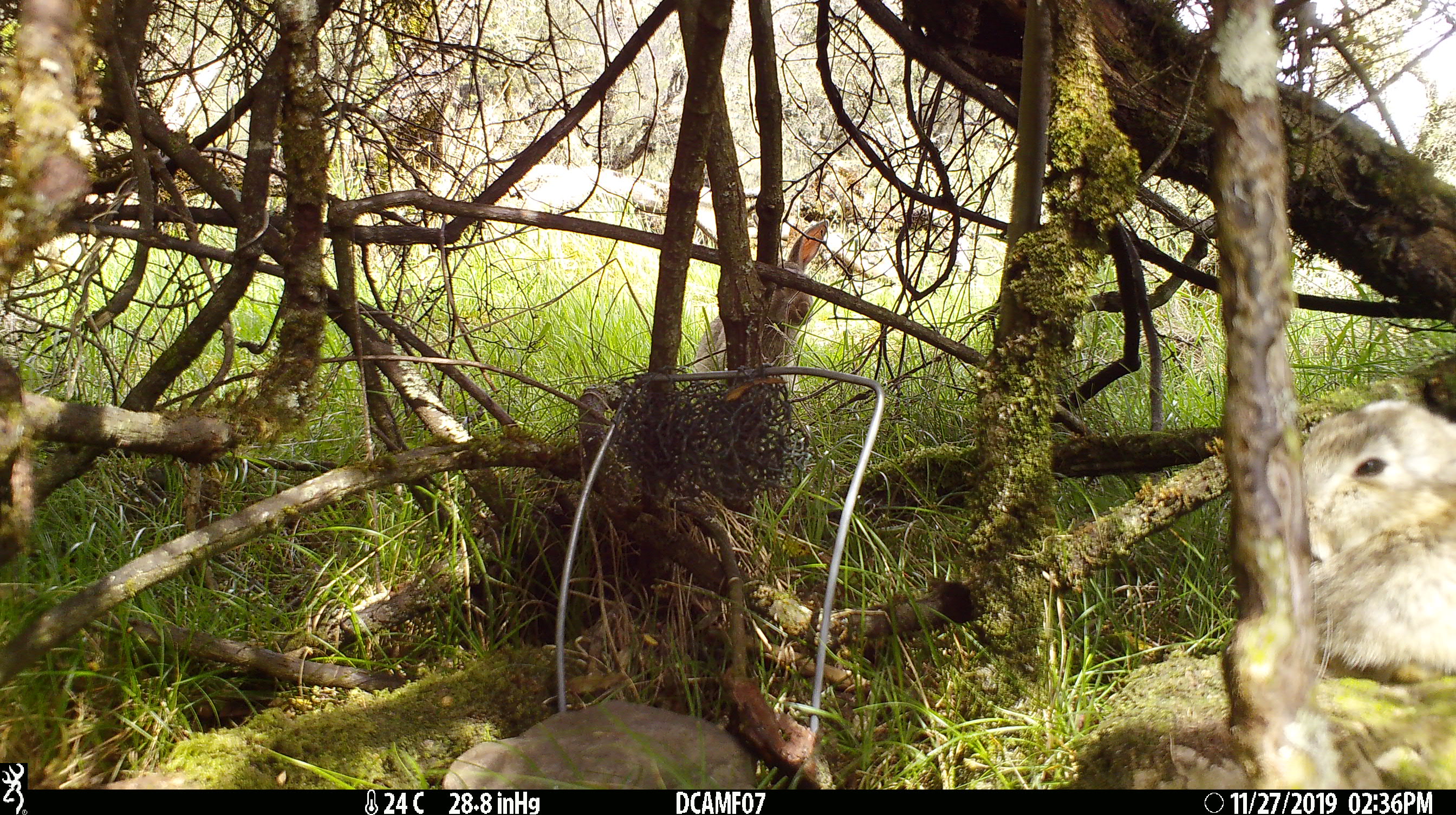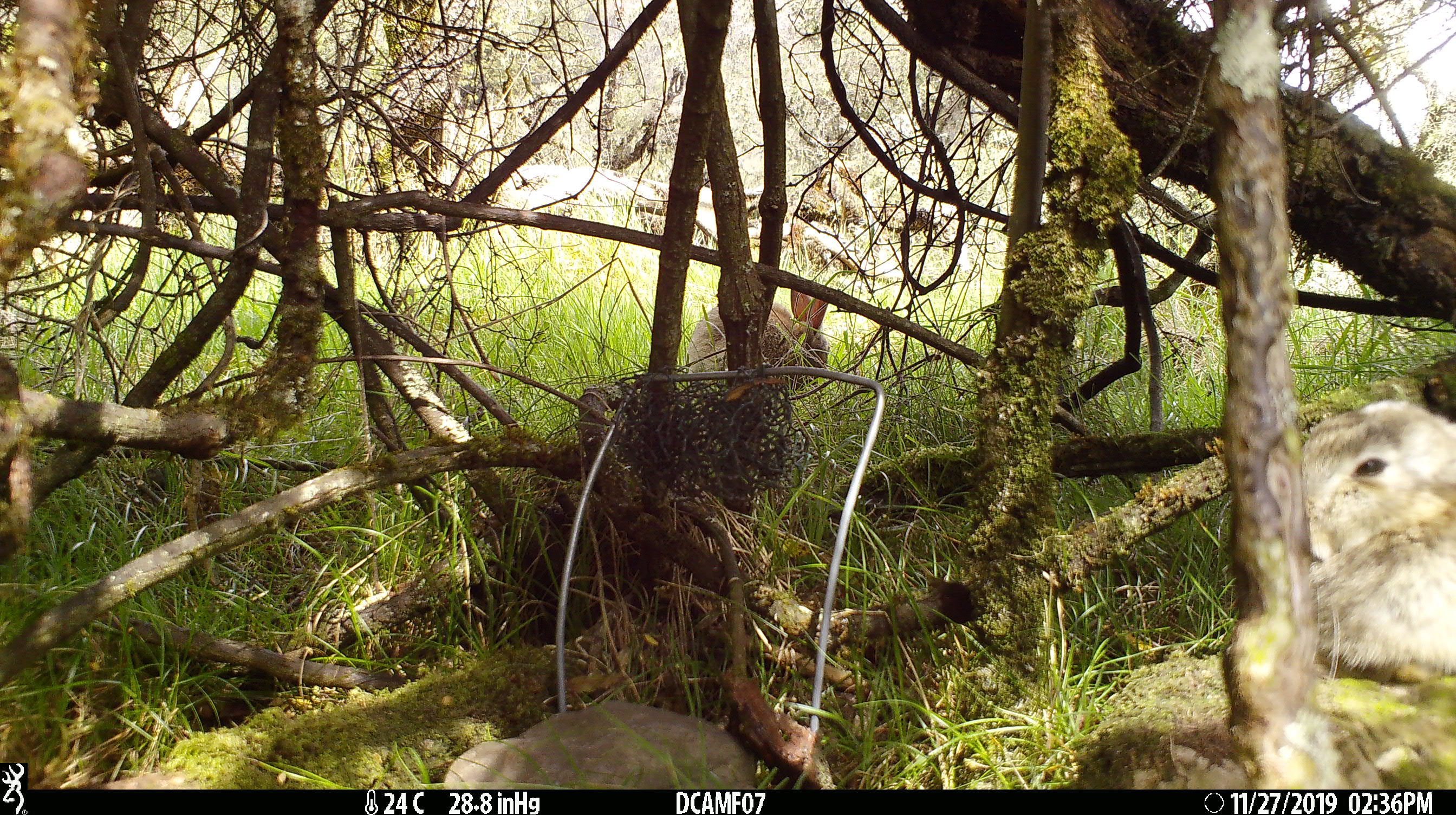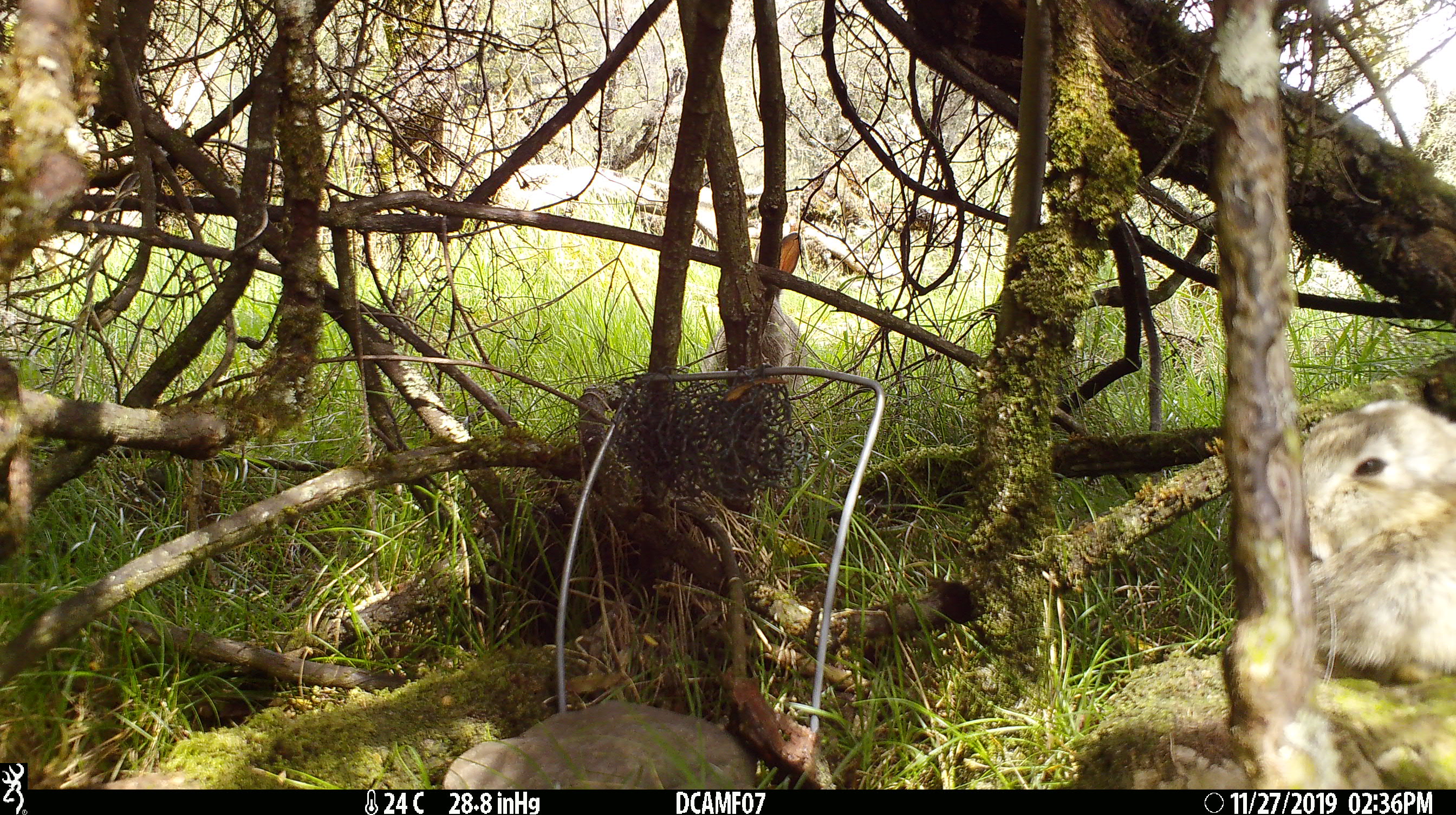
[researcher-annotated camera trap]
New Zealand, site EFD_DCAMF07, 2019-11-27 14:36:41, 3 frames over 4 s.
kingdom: Animalia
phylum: Chordata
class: Mammalia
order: Lagomorpha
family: Leporidae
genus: Oryctolagus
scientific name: Oryctolagus cuniculus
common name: european rabbit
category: rabbit